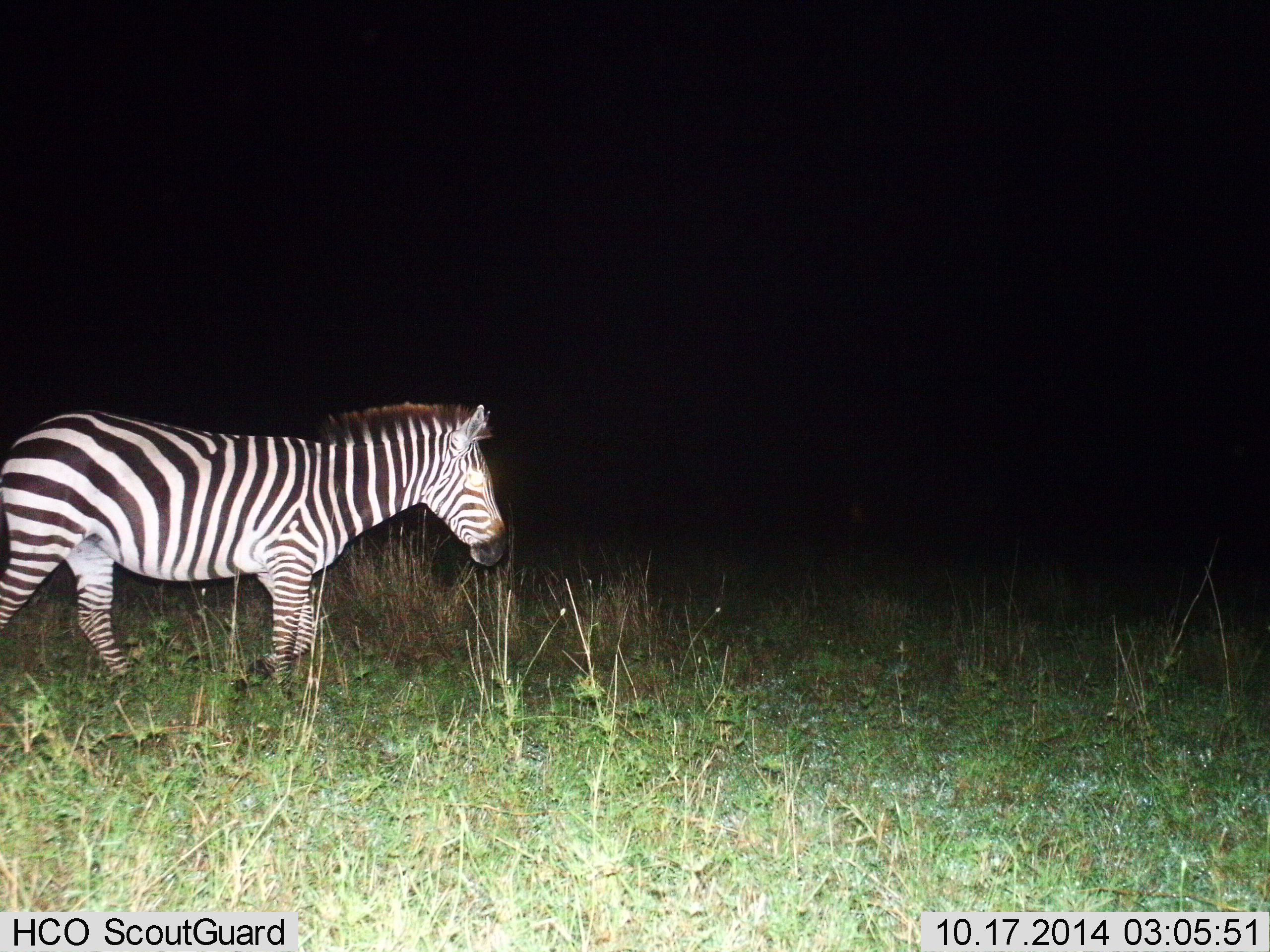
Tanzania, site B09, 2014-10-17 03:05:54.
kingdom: Animalia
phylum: Chordata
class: Mammalia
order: Perissodactyla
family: Equidae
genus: Equus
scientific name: Equus quagga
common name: plains zebra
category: zebra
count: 1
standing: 20%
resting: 0%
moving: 80%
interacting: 0%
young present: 0%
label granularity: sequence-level